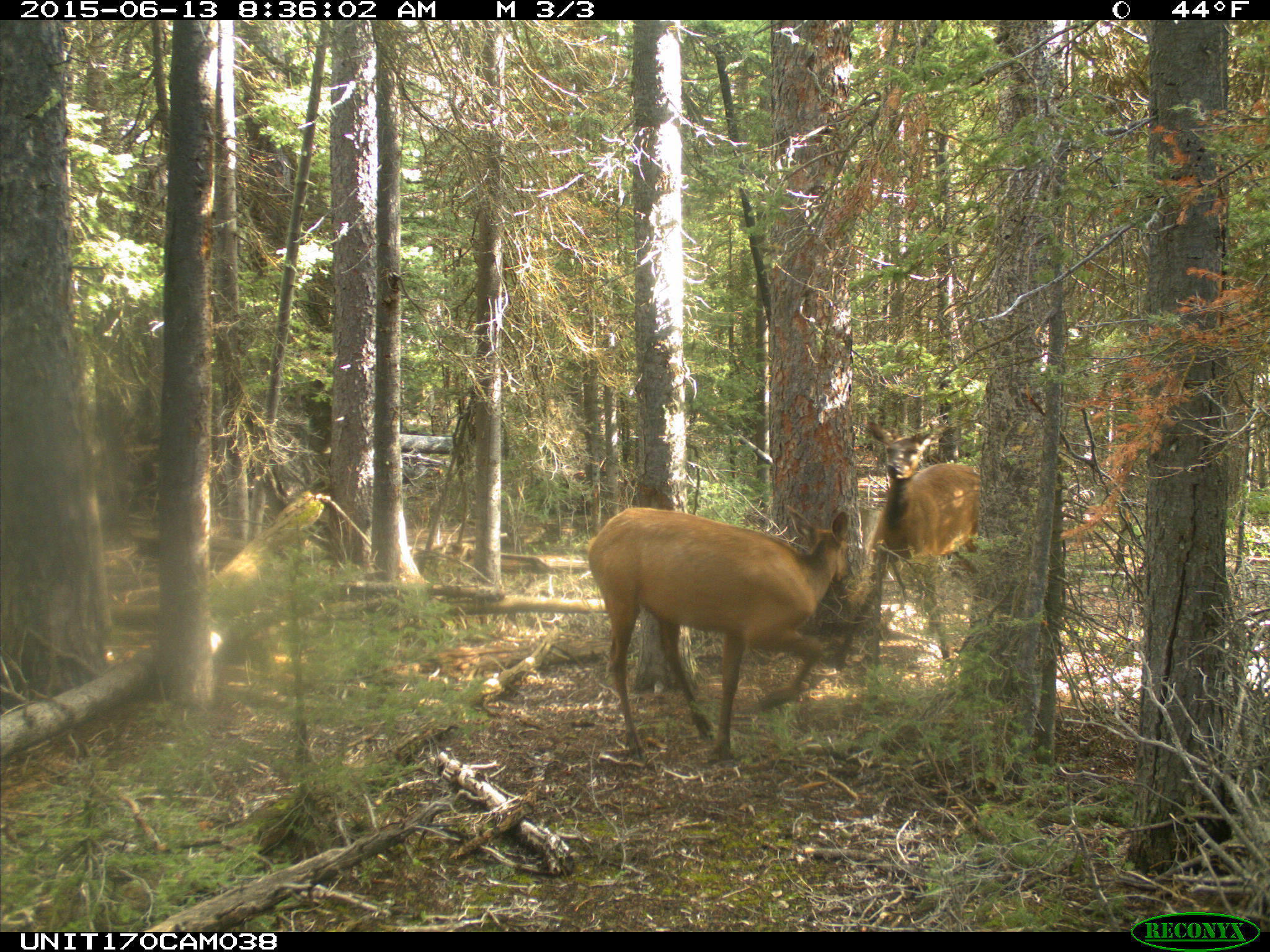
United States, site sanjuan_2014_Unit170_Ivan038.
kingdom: Animalia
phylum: Chordata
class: Mammalia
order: Artiodactyla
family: Cervidae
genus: Cervus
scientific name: Cervus elaphus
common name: red deer